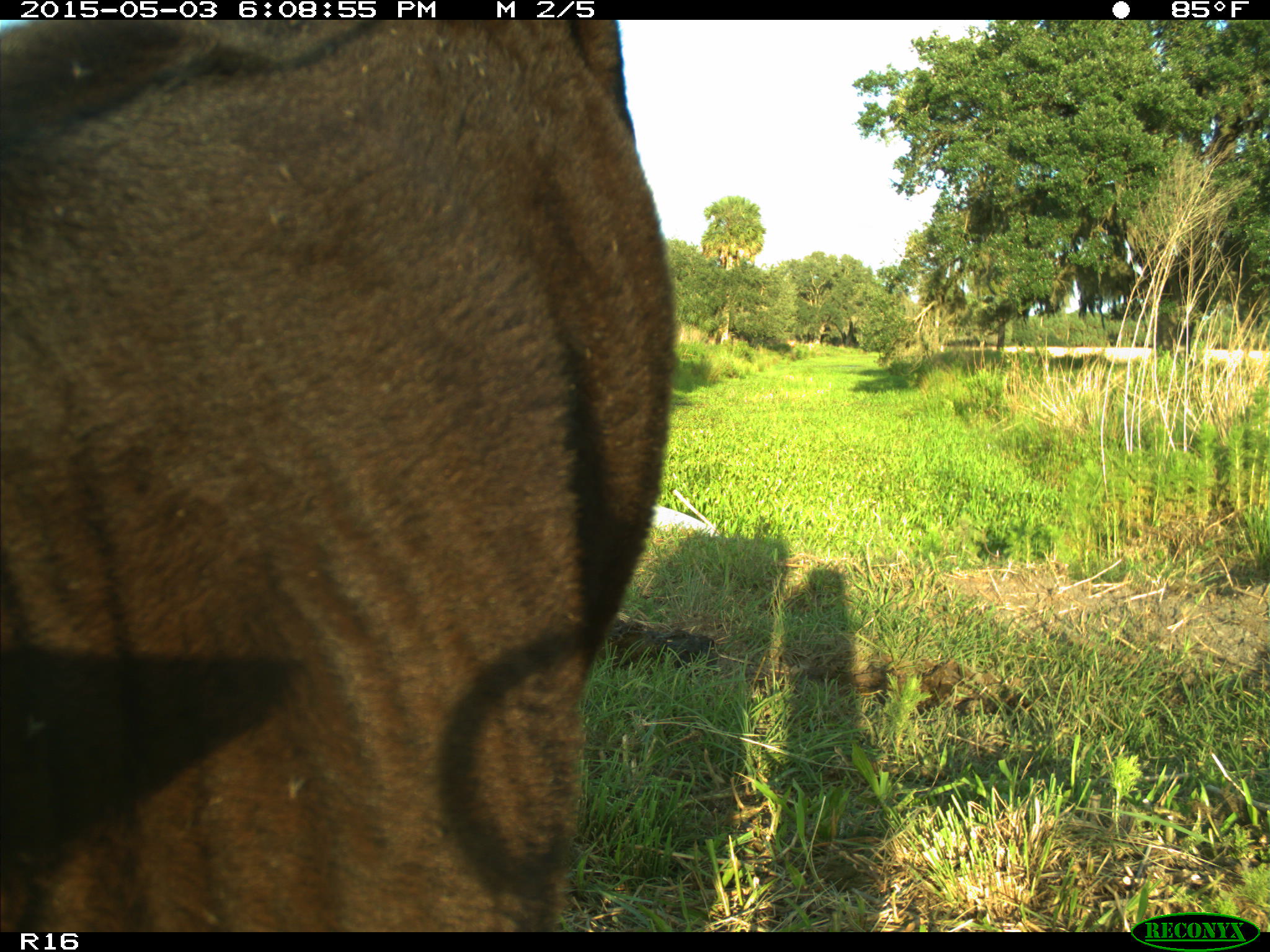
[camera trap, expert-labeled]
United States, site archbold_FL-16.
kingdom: Animalia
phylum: Chordata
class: Mammalia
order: Artiodactyla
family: Bovidae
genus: Bos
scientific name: Bos taurus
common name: domestic cow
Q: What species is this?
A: Bos taurus (domestic cow).